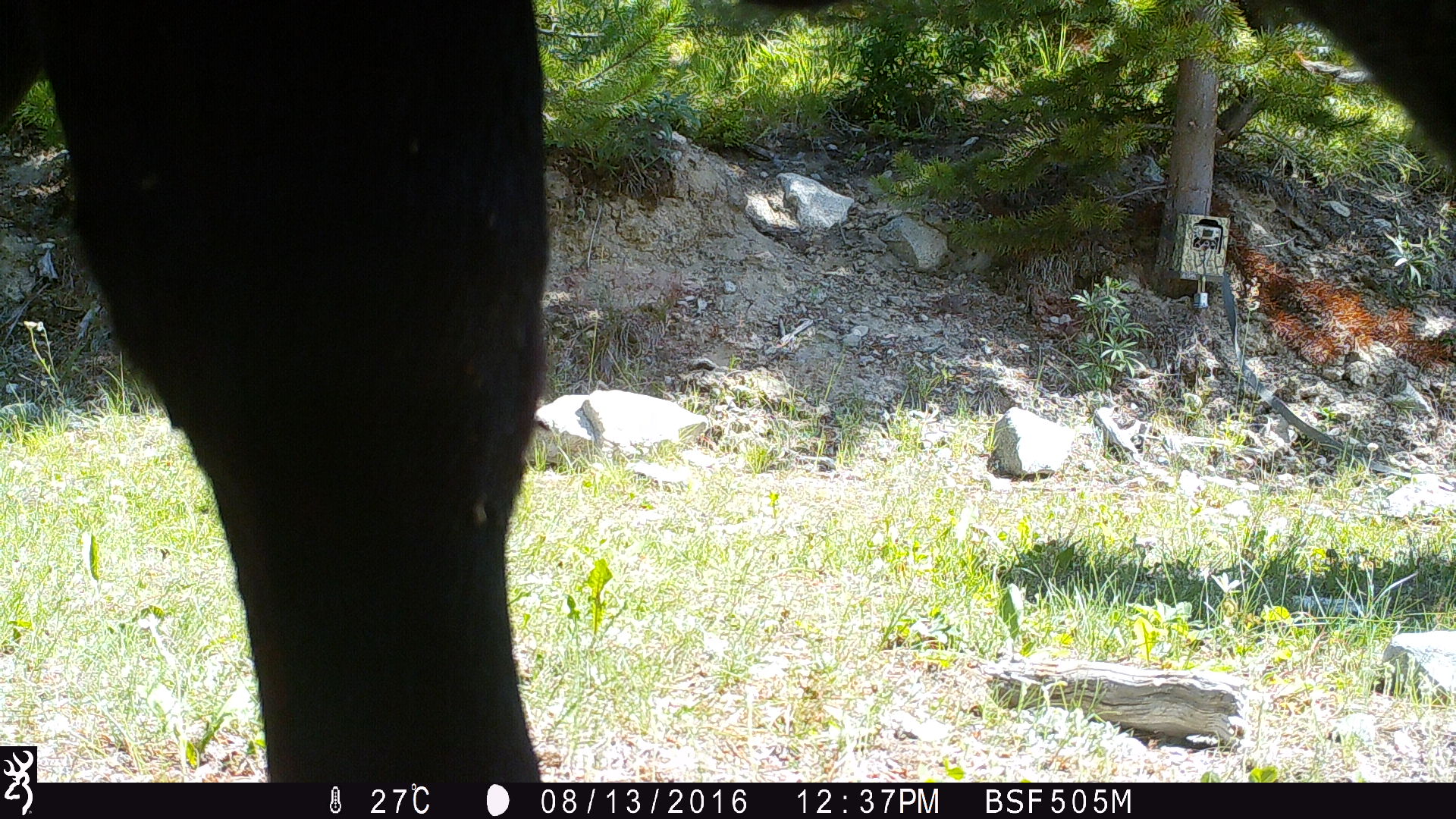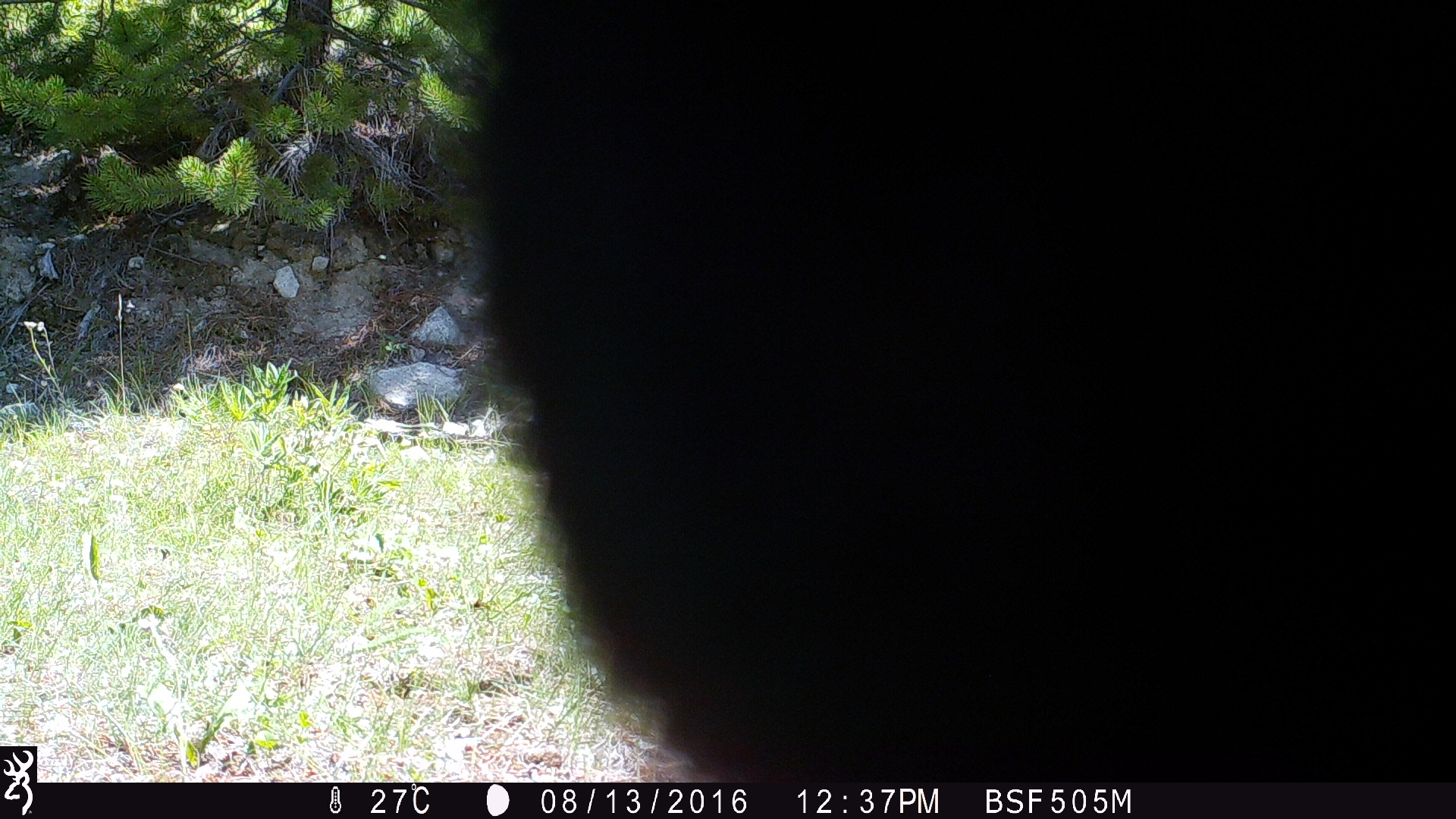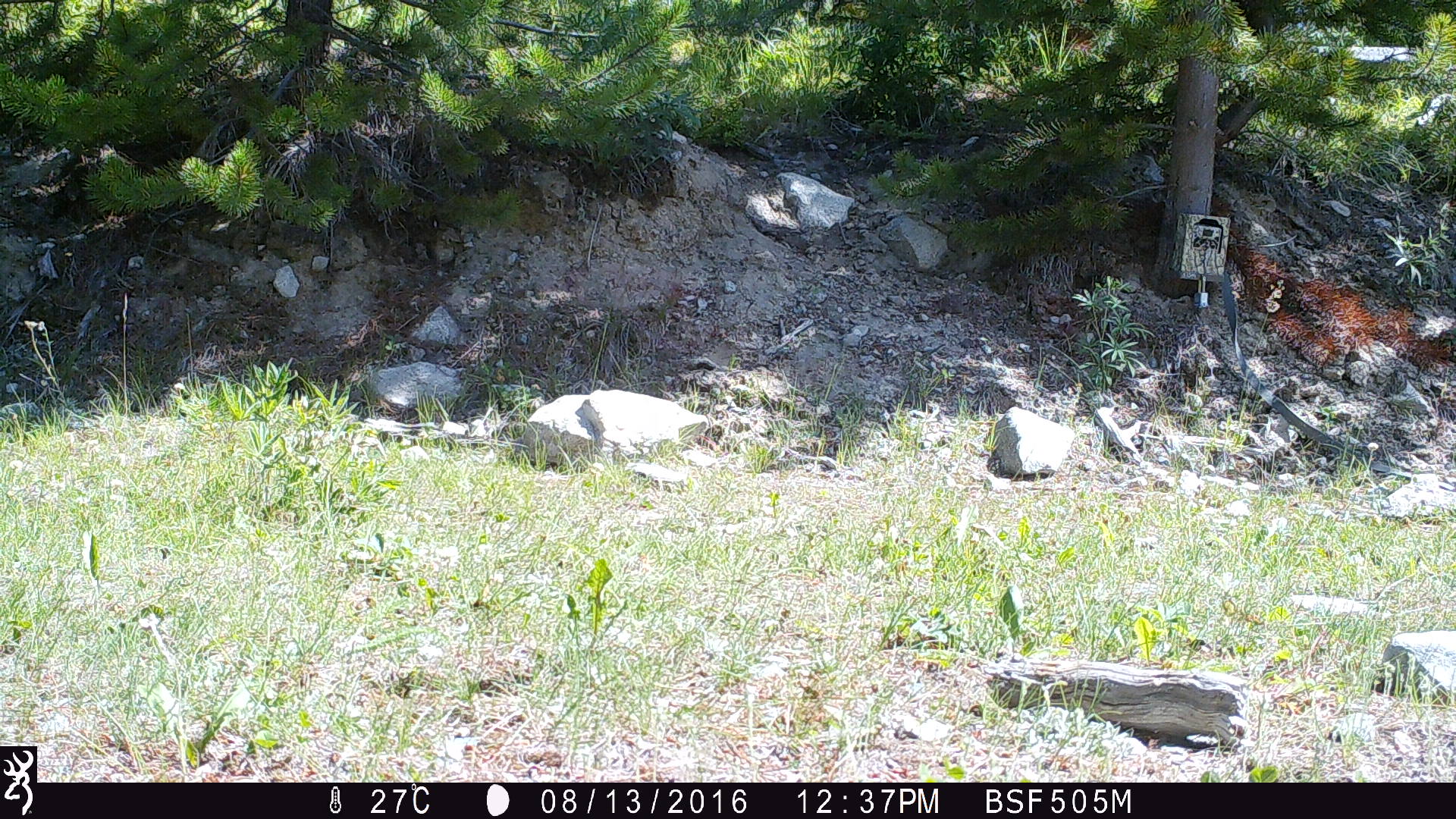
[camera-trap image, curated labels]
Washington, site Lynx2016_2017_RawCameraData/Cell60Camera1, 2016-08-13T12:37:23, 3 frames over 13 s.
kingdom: Animalia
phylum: Chordata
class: Mammalia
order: Artiodactyla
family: Bovidae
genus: Bos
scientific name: Bos taurus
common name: domestic cattle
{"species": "domestic cattle (Bos taurus)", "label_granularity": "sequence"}